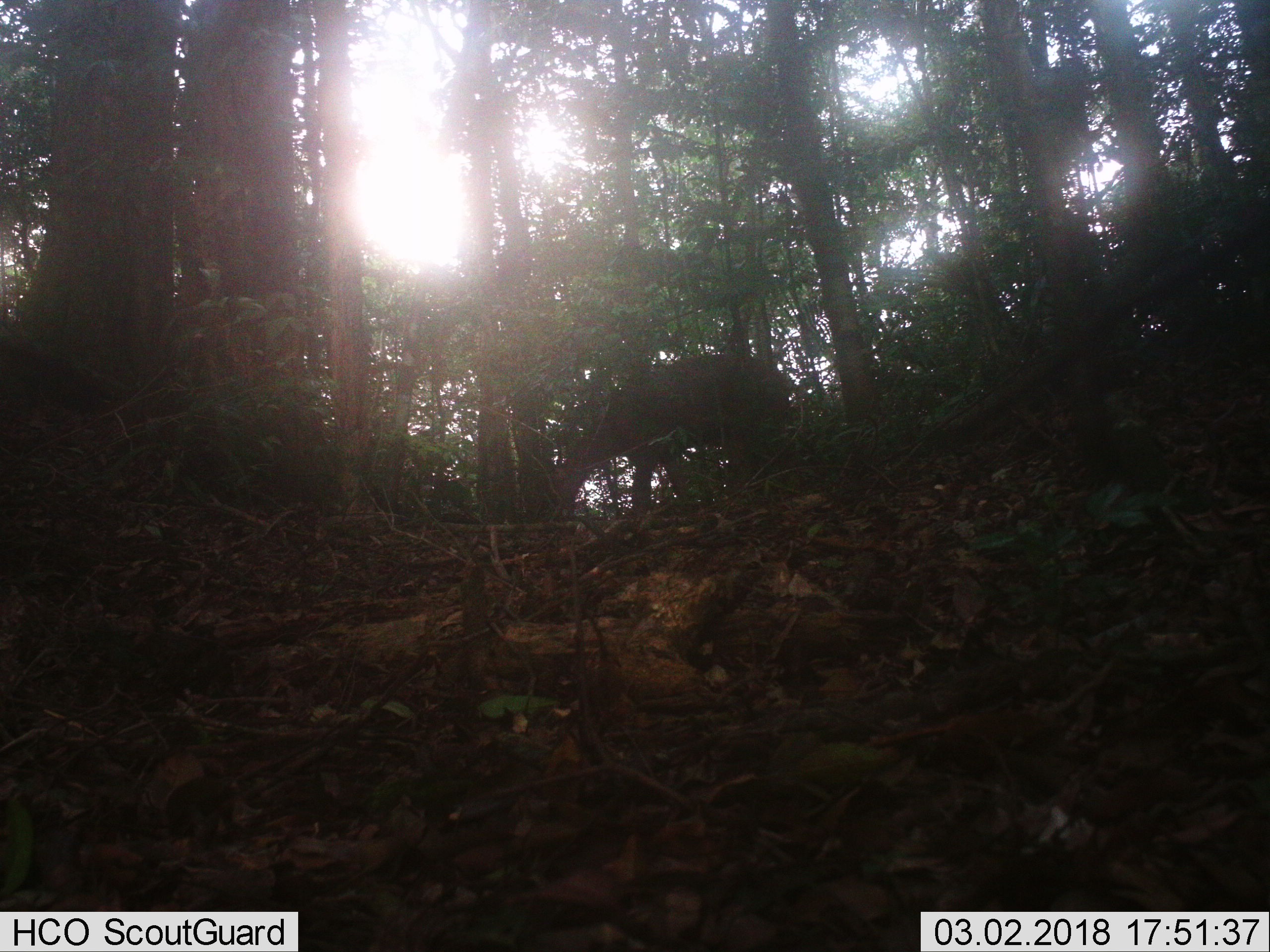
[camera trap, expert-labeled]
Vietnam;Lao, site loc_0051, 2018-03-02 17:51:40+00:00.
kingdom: Animalia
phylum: Chordata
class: Mammalia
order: Artiodactyla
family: Cervidae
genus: Rusa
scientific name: Rusa unicolor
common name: sambar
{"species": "sambar (Rusa unicolor)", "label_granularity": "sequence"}